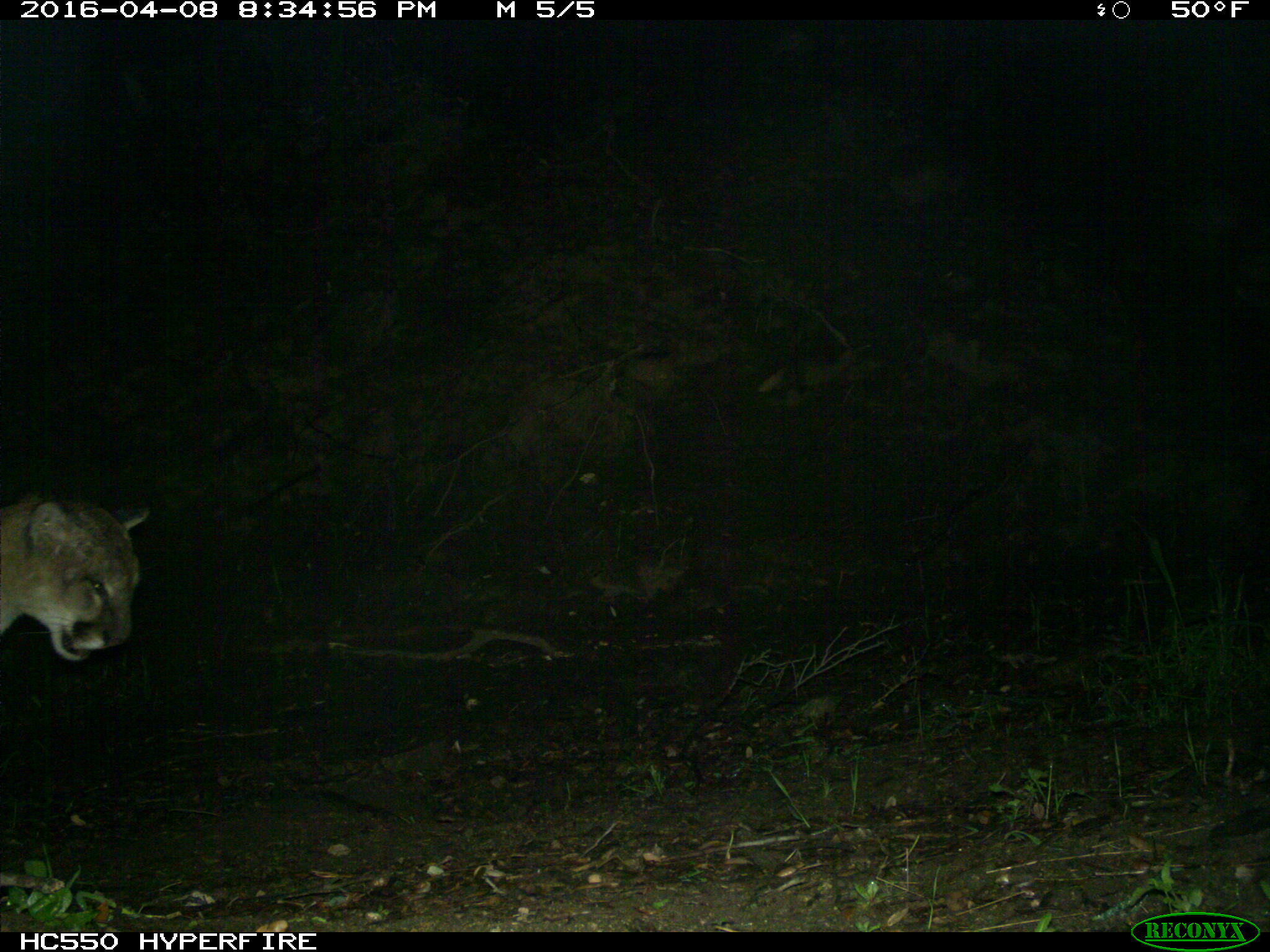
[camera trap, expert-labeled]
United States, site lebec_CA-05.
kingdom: Animalia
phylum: Chordata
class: Mammalia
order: Carnivora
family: Felidae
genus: Puma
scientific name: Puma concolor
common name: mountain lion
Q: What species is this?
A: Puma concolor (mountain lion).